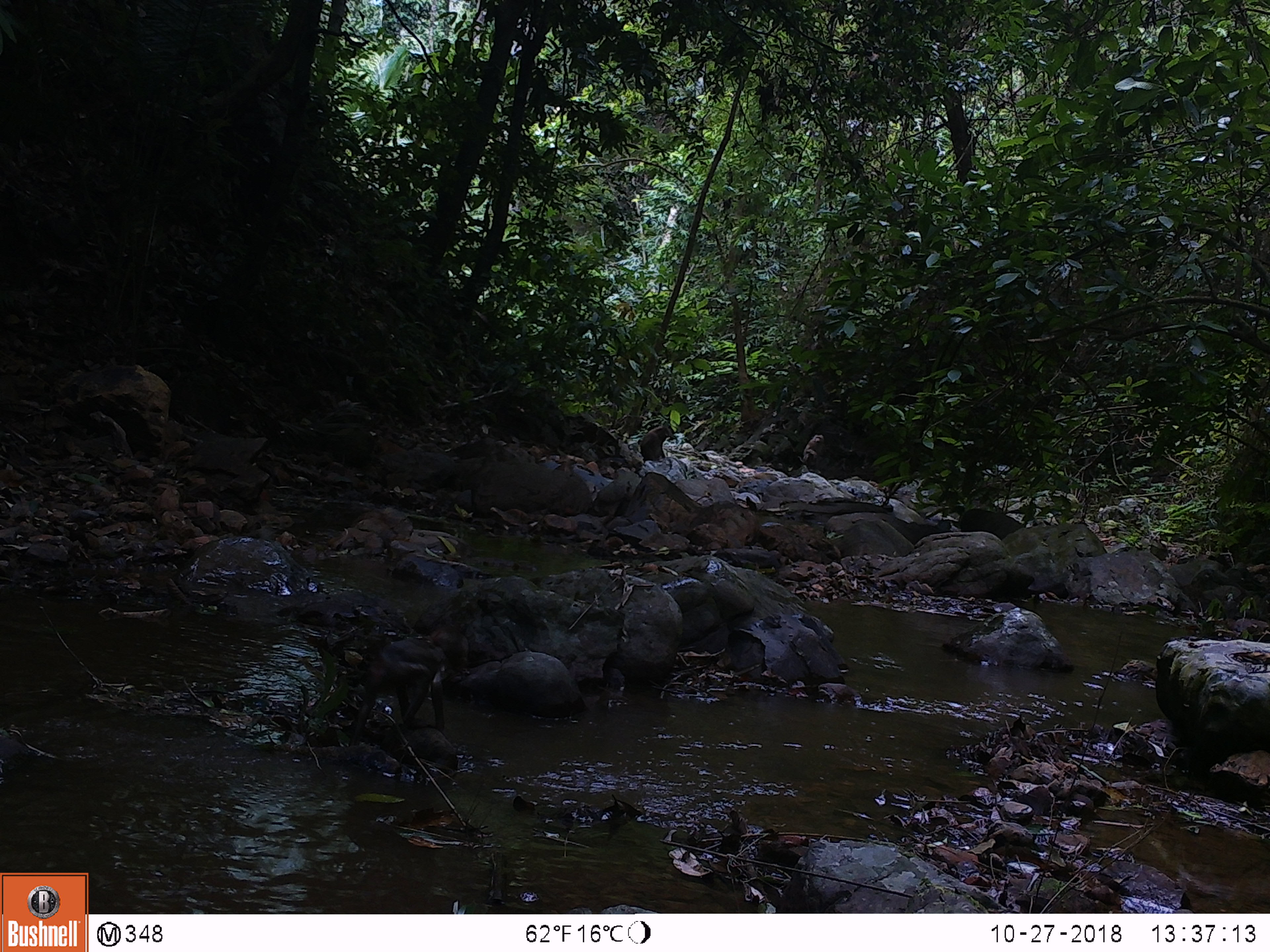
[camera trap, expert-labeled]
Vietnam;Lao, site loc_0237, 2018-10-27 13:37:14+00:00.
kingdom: Animalia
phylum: Chordata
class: Mammalia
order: Primates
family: Cercopithecidae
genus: Macaca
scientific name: Macaca nemestrina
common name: pig-tailed macaque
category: pig tailed macaque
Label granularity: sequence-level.